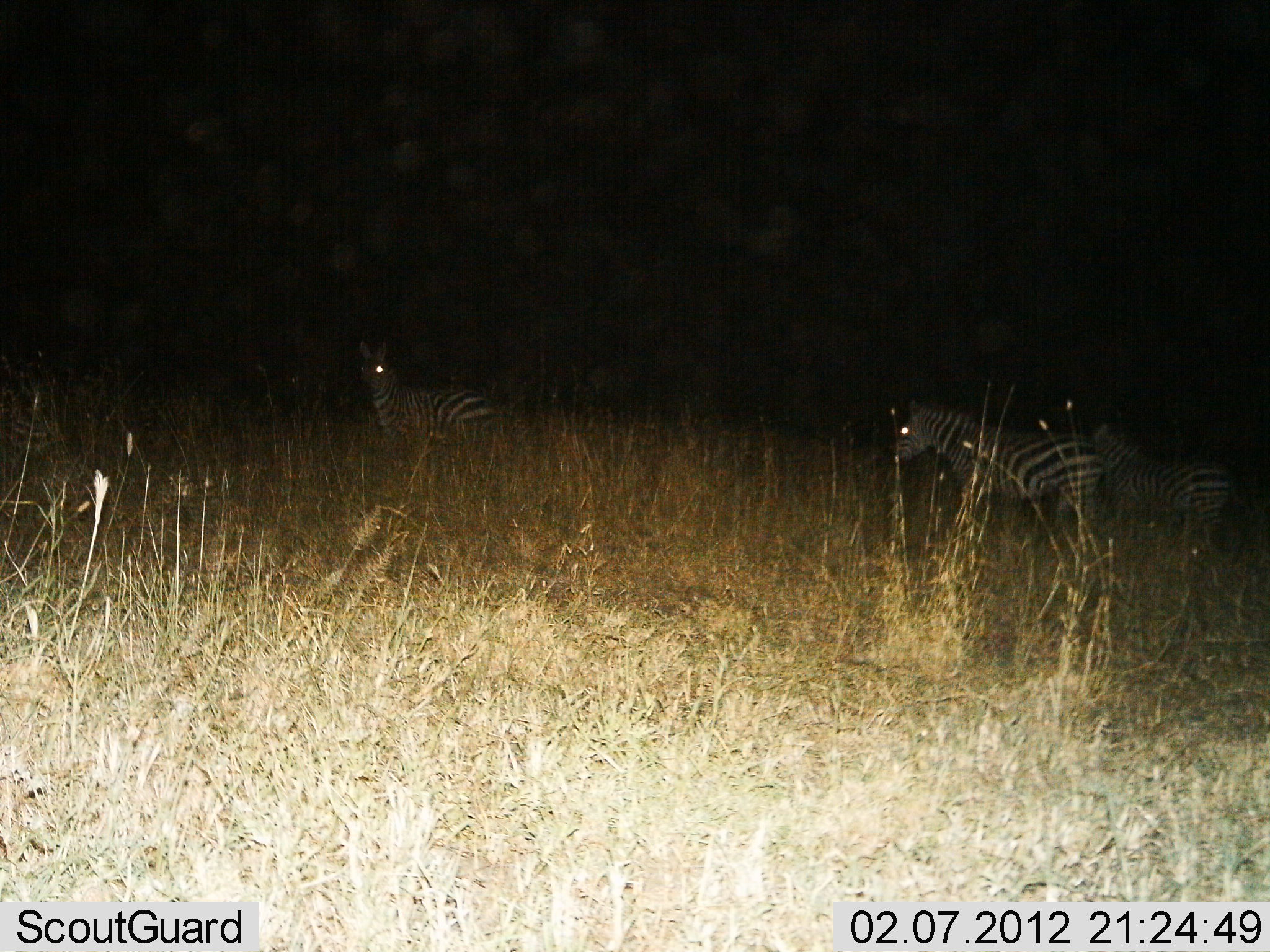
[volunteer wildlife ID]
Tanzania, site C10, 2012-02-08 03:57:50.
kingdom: Animalia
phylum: Chordata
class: Mammalia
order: Perissodactyla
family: Equidae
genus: Equus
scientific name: Equus quagga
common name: plains zebra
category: zebra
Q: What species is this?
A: Zebra (plains zebra) (Equus quagga).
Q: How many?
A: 4.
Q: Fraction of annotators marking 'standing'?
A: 69%.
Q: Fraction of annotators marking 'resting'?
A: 0%.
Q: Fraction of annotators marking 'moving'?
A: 31%.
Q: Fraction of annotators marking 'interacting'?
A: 0%.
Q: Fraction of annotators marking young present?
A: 0%.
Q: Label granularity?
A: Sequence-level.